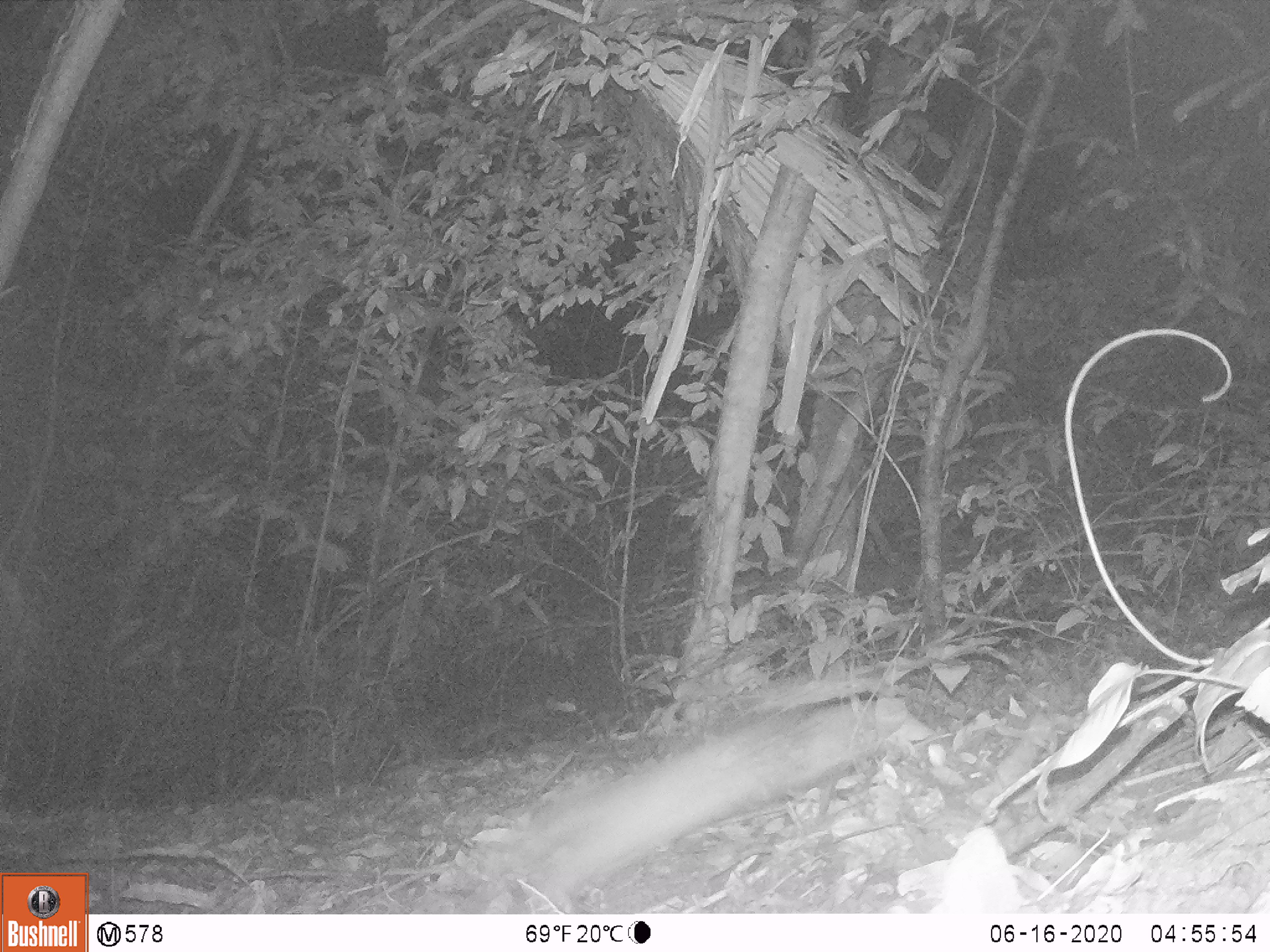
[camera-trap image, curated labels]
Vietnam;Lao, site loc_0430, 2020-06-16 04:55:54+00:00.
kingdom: Animalia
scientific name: Animalia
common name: animal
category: unidentified animal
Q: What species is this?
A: Unidentified animal (animal) (Animalia).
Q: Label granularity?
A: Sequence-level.